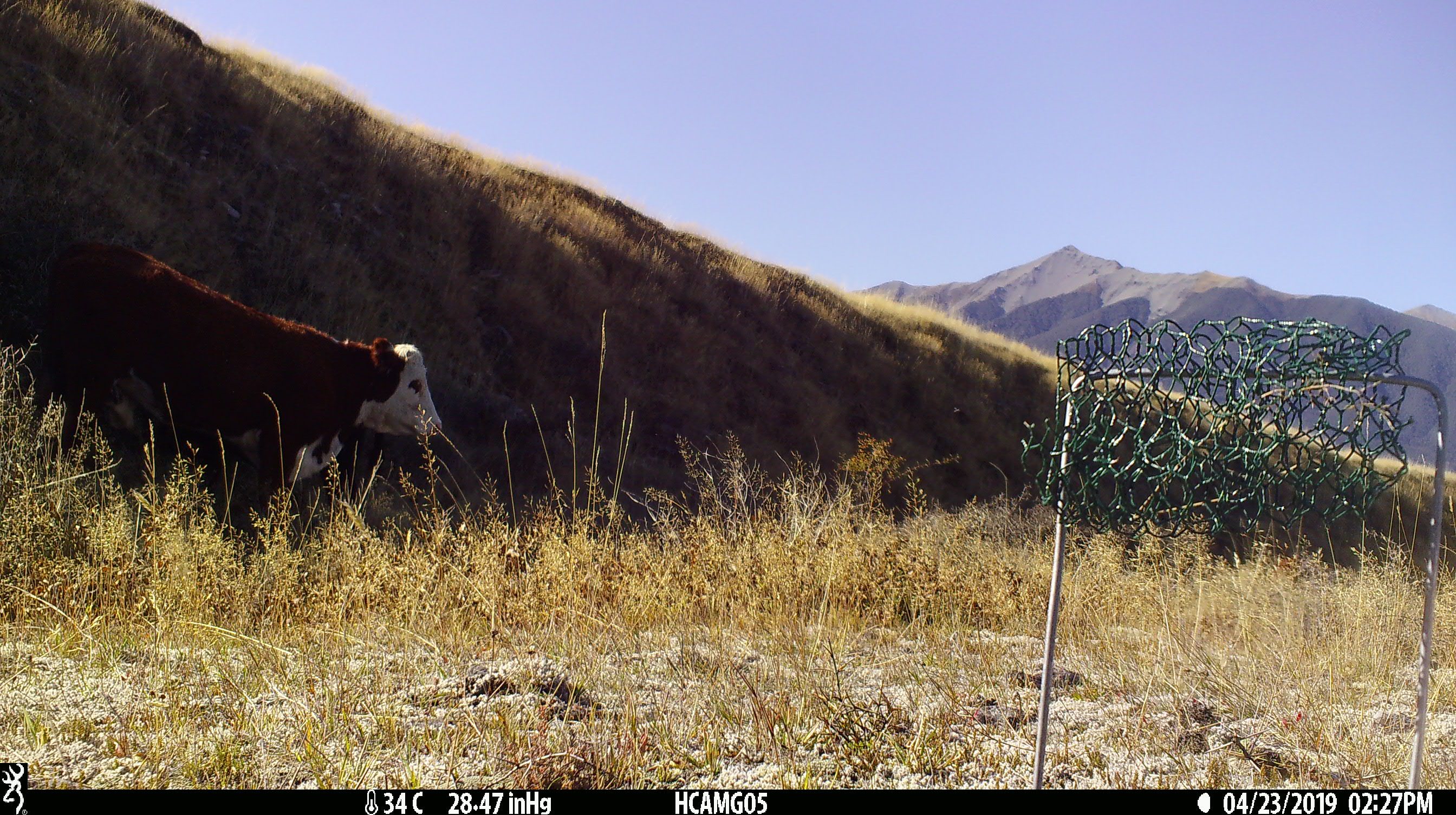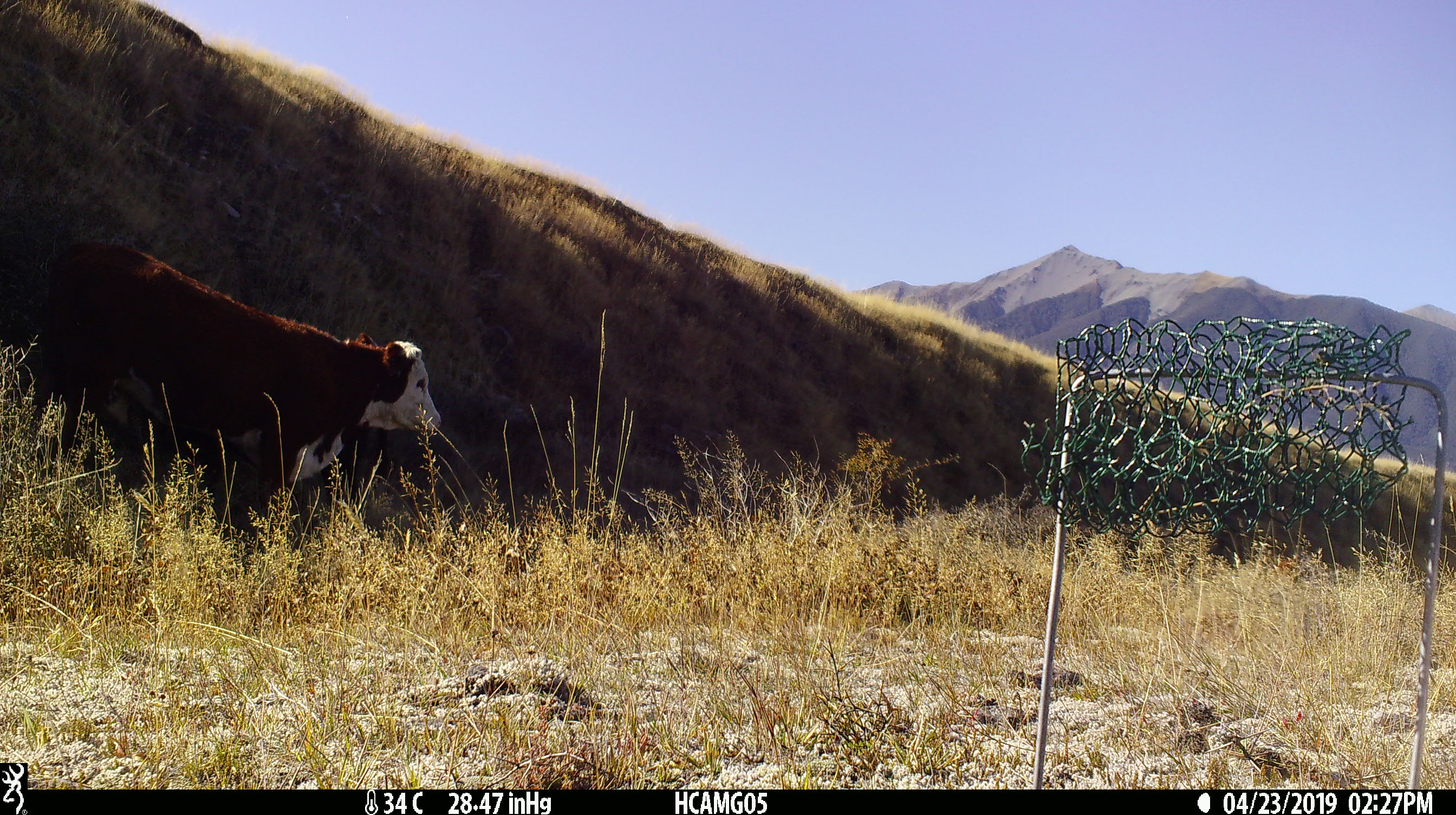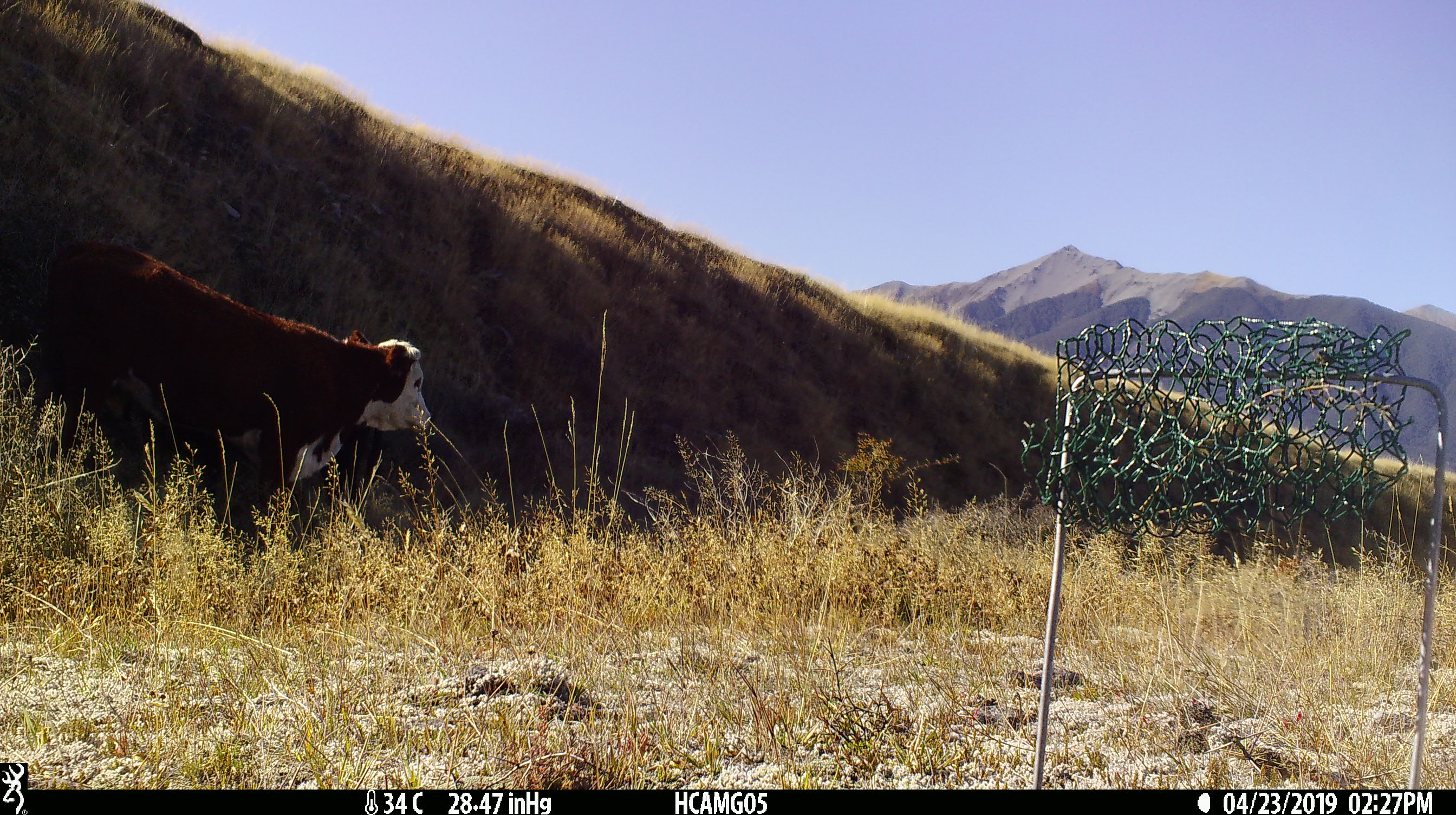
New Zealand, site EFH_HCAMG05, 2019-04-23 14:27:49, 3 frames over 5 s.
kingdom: Animalia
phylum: Chordata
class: Mammalia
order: Artiodactyla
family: Bovidae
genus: Bos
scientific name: Bos taurus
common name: domestic cow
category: cow